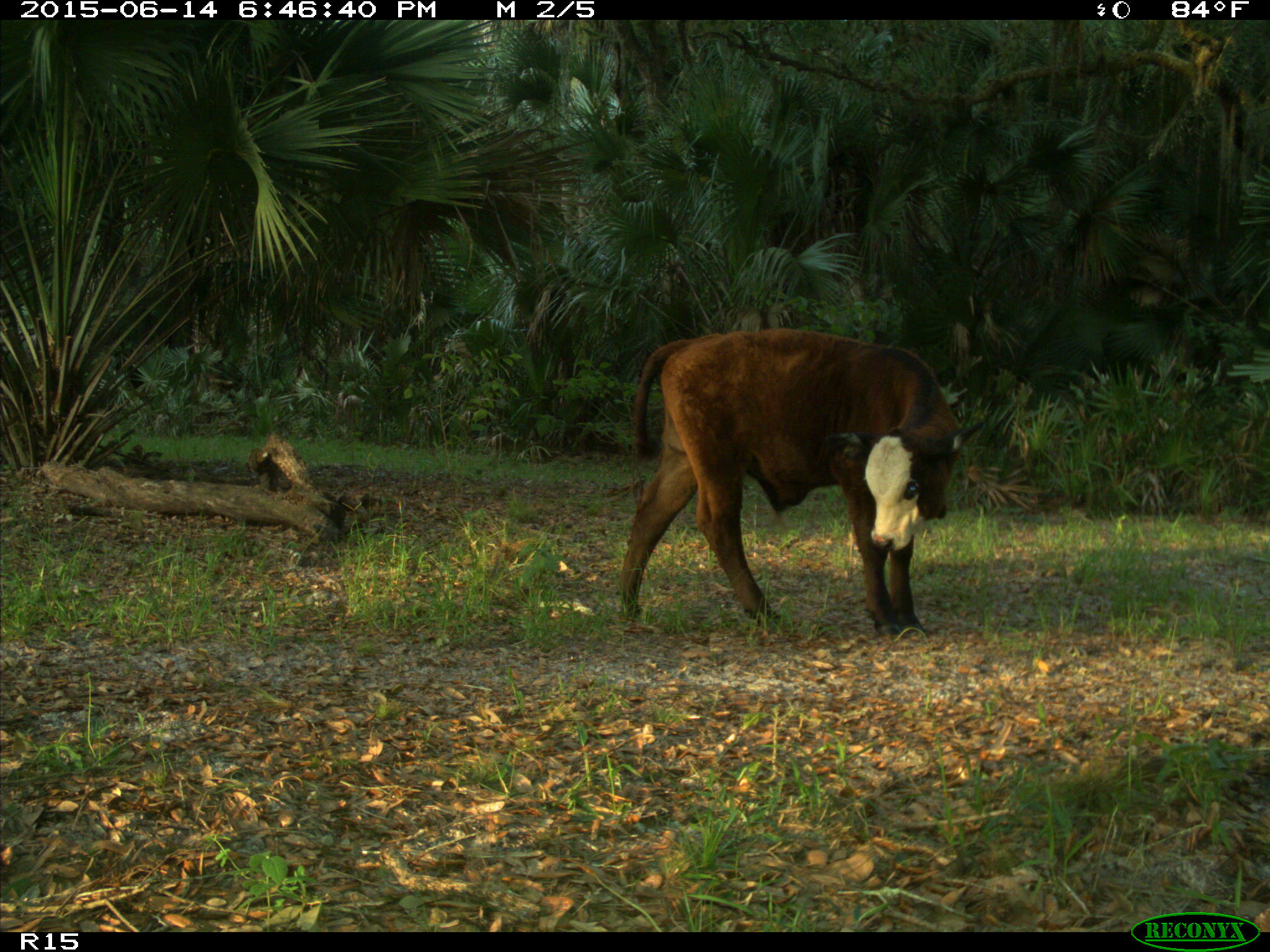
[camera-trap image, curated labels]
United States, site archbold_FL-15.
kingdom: Animalia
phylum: Chordata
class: Mammalia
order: Artiodactyla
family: Bovidae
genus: Bos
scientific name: Bos taurus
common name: domestic cow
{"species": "Bos taurus (domestic cow)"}